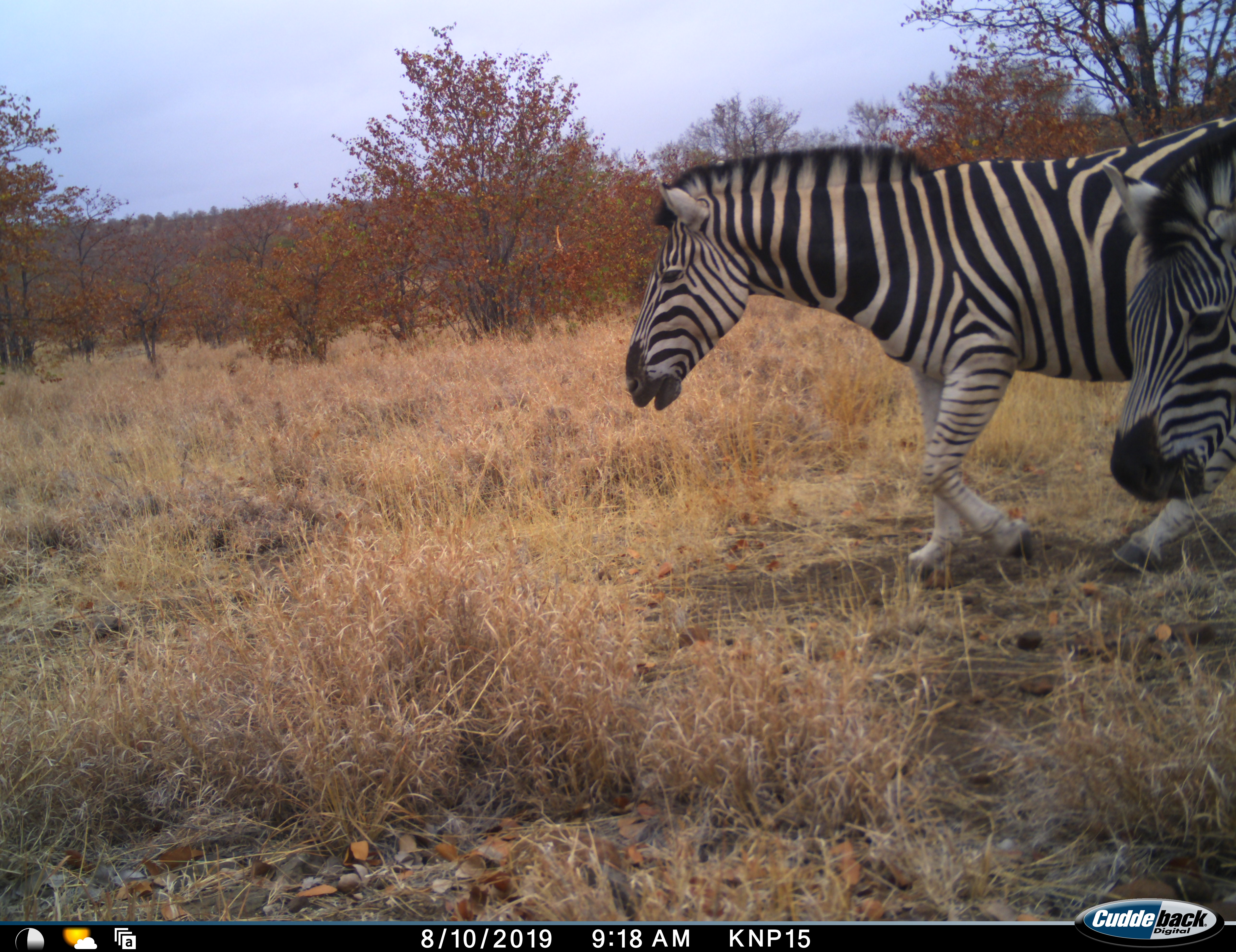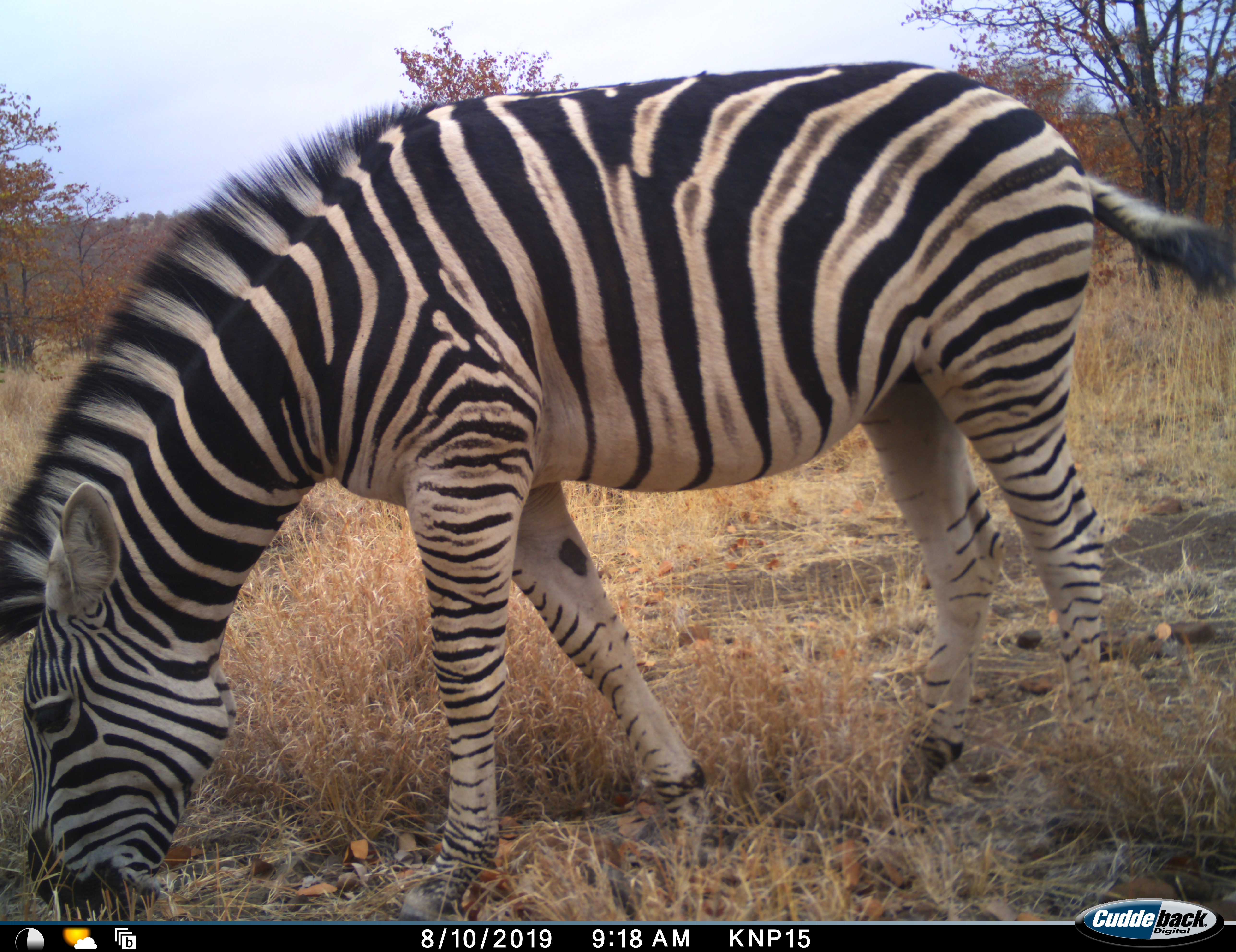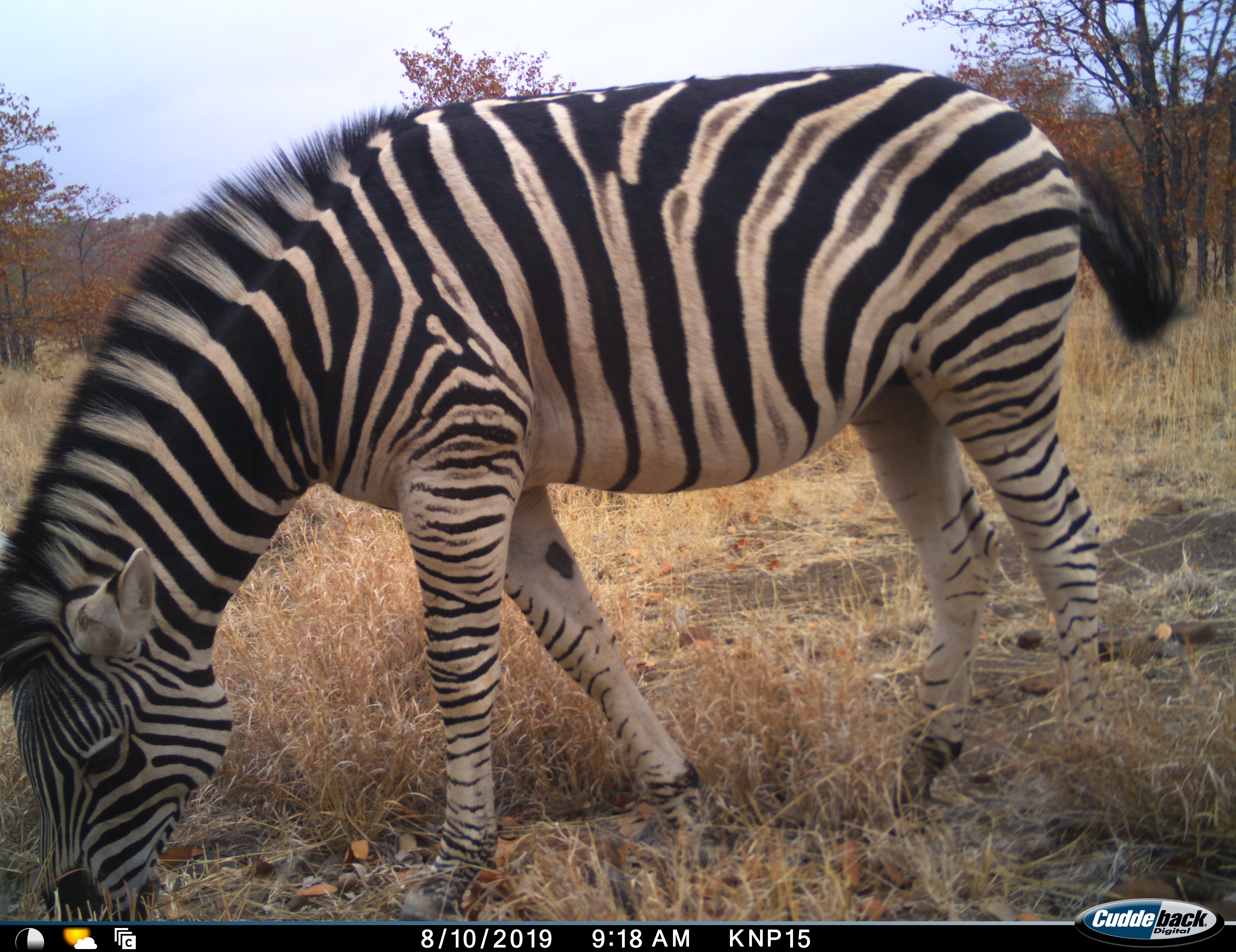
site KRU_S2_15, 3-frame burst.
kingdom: Animalia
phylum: Chordata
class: Mammalia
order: Perissodactyla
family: Equidae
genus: Equus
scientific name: Equus quagga burchellii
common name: burchell's zebra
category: zebraburchells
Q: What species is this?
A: Zebraburchells (burchell's zebra) (Equus quagga burchellii).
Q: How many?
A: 2.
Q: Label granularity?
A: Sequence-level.